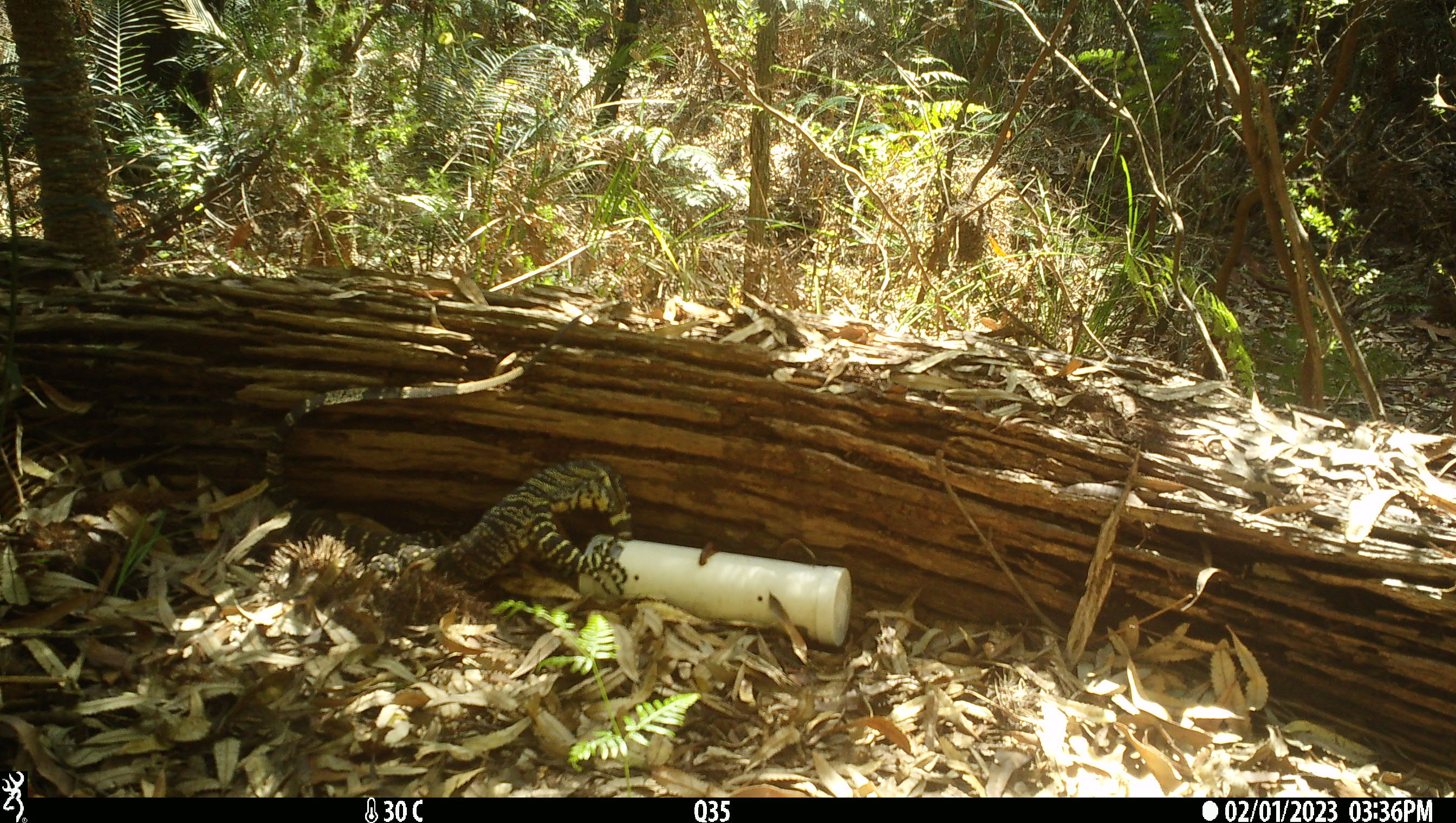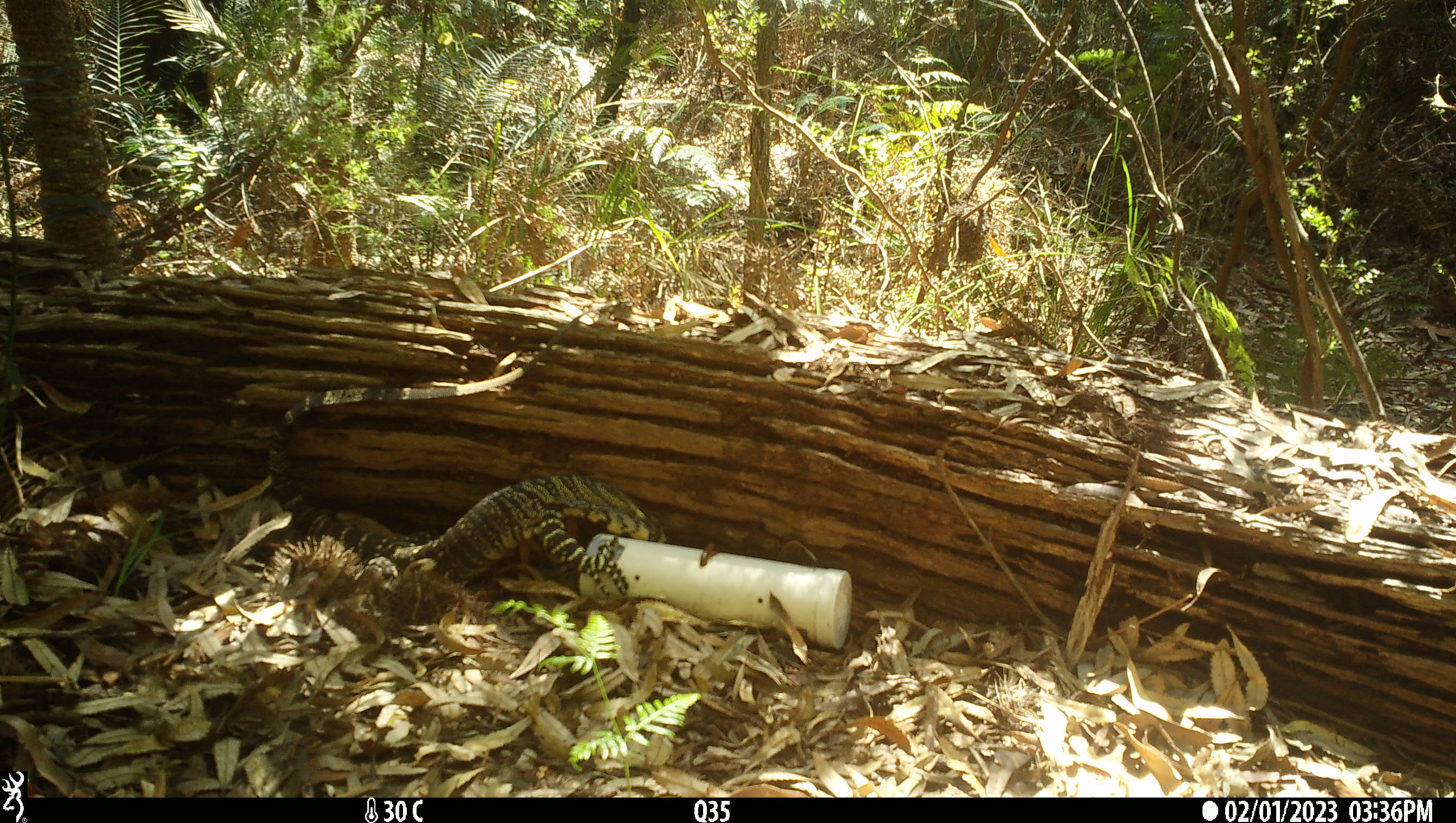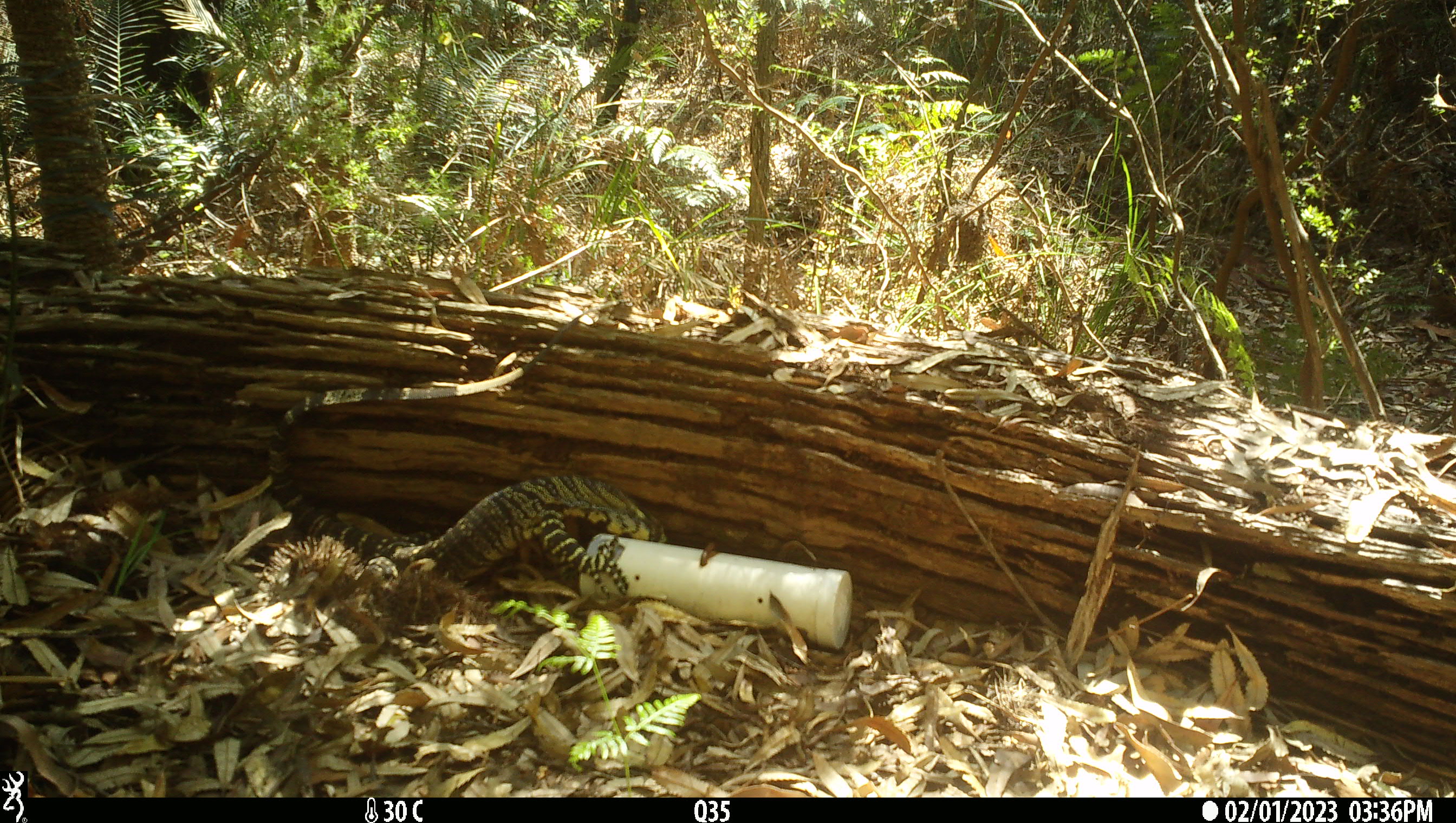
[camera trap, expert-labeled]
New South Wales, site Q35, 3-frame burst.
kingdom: Animalia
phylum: Chordata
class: Reptilia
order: Squamata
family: Varanidae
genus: Varanus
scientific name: Varanus varius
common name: lace monitor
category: goanna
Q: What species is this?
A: Goanna (lace monitor) (Varanus varius).